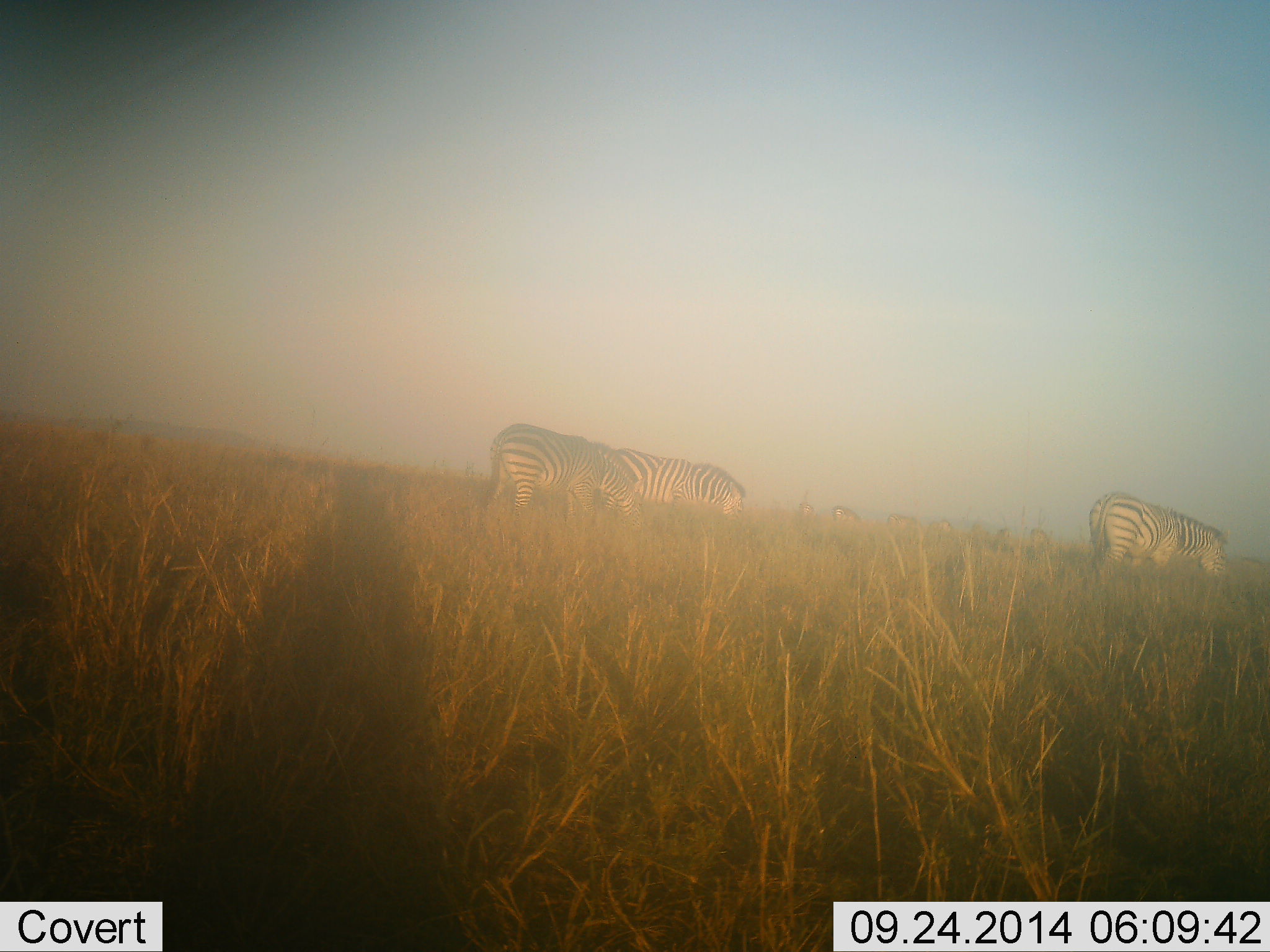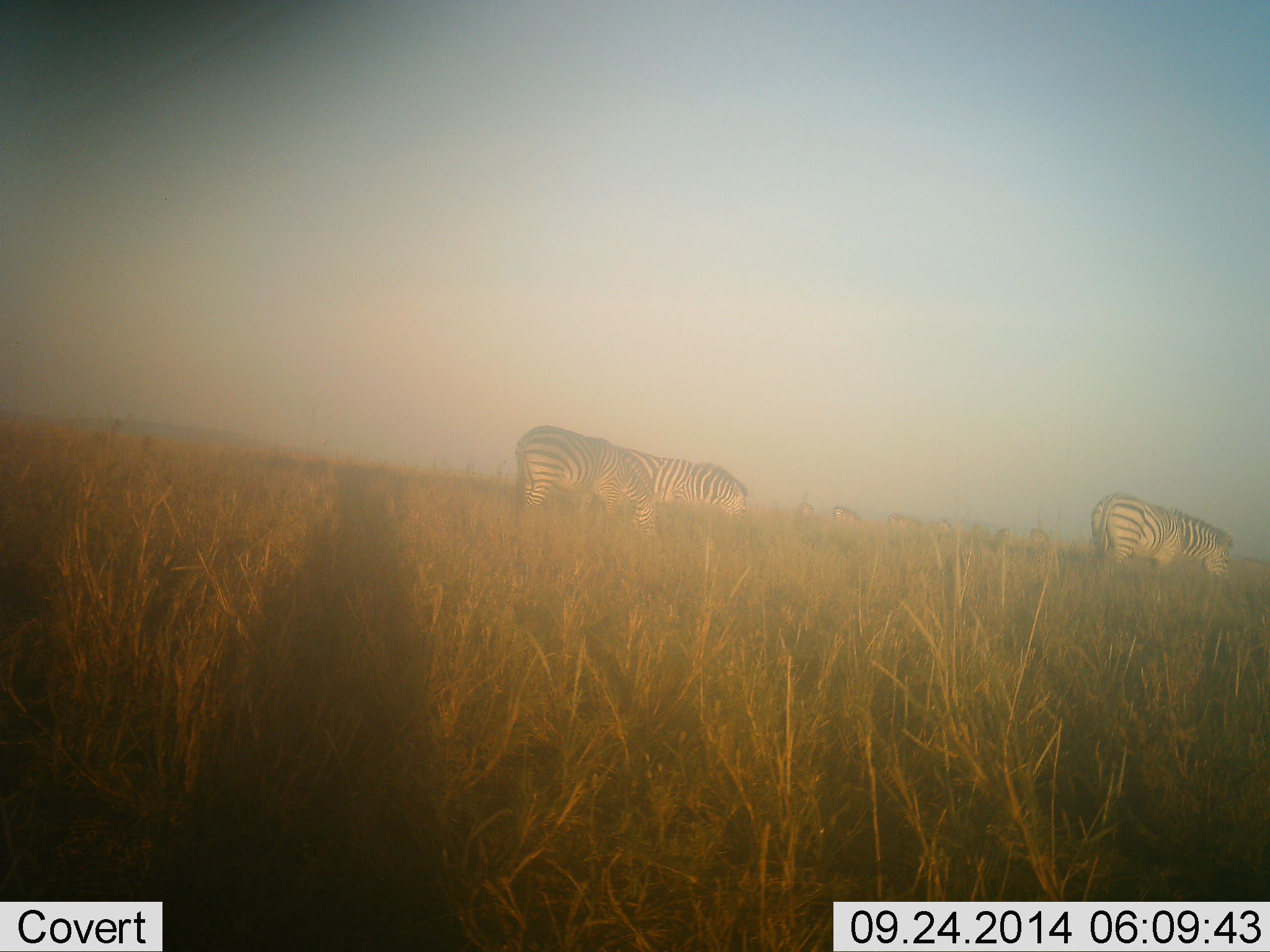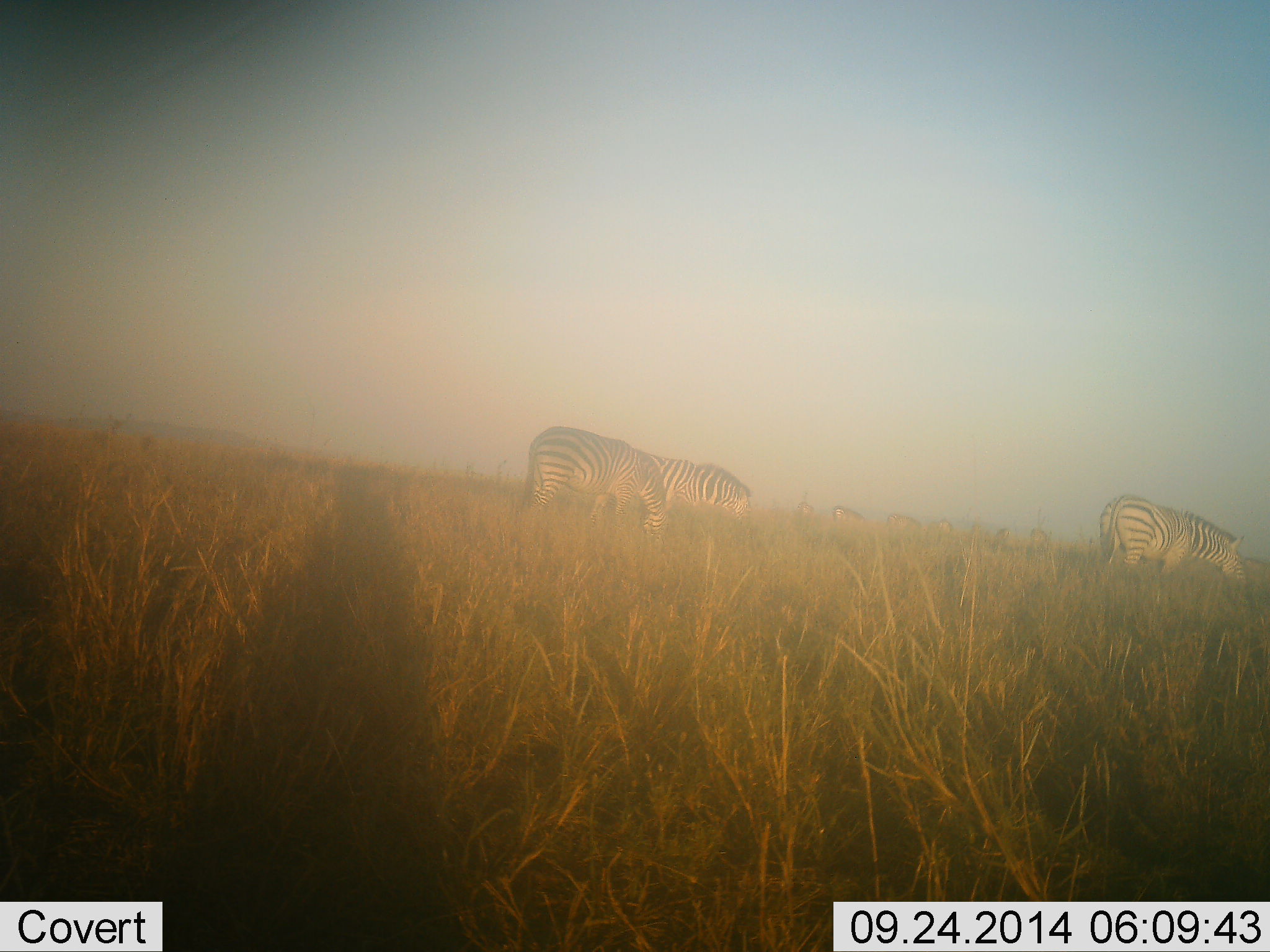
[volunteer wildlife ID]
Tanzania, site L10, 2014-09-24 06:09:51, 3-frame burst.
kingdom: Animalia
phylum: Chordata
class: Mammalia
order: Perissodactyla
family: Equidae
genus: Equus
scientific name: Equus quagga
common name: plains zebra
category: zebra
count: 6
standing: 40%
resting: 0%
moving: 50%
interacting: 0%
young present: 0%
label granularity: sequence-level